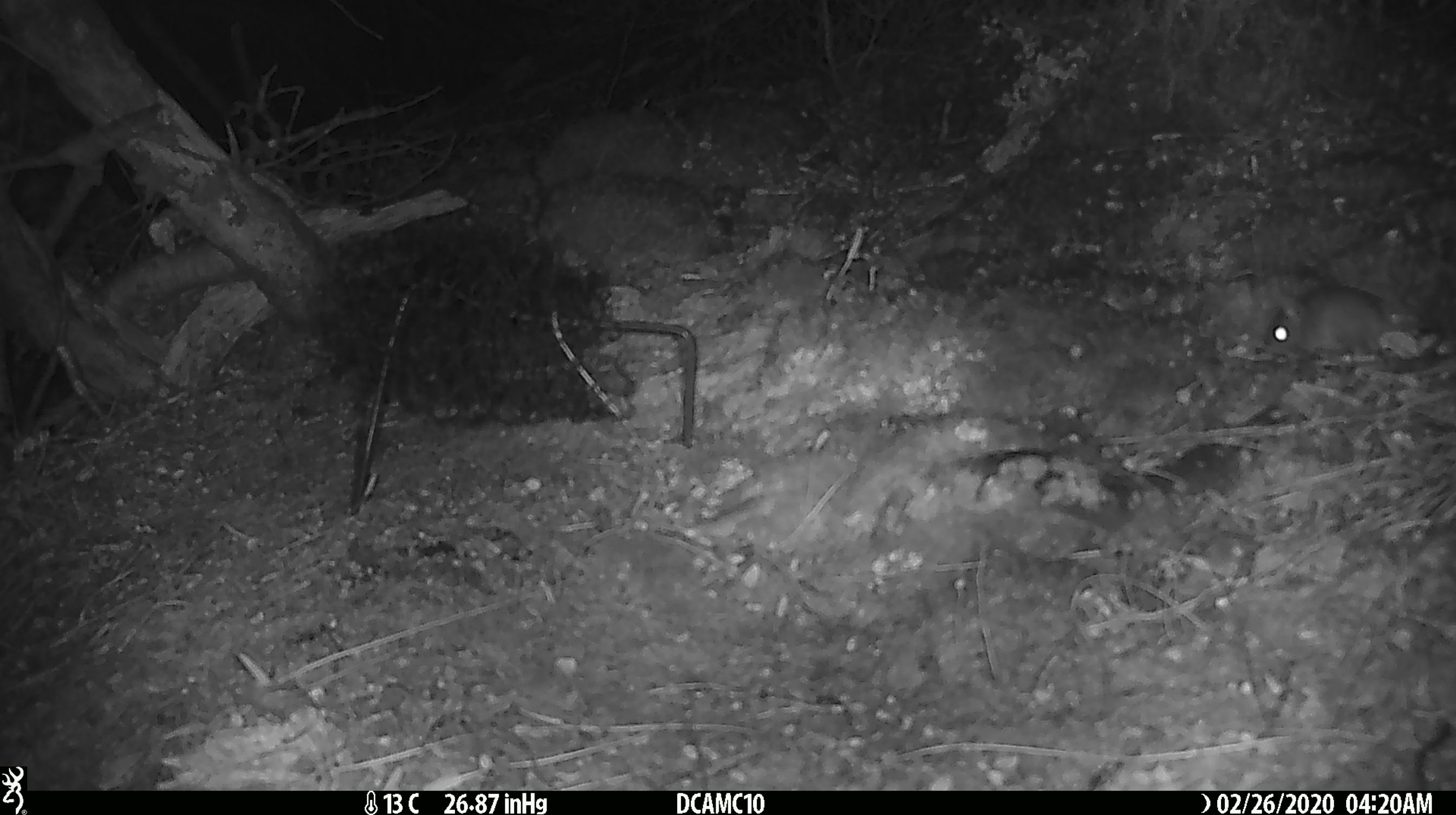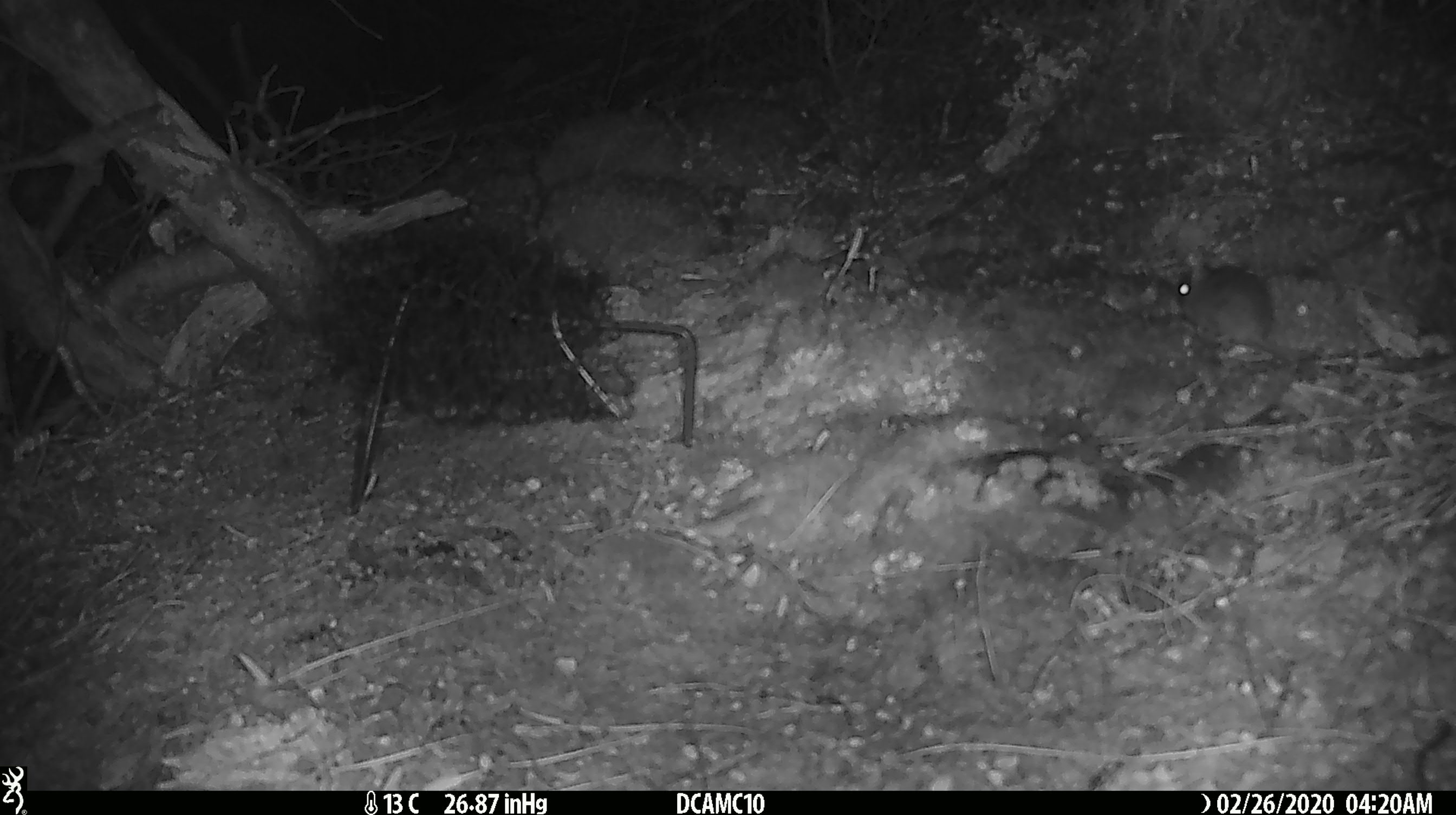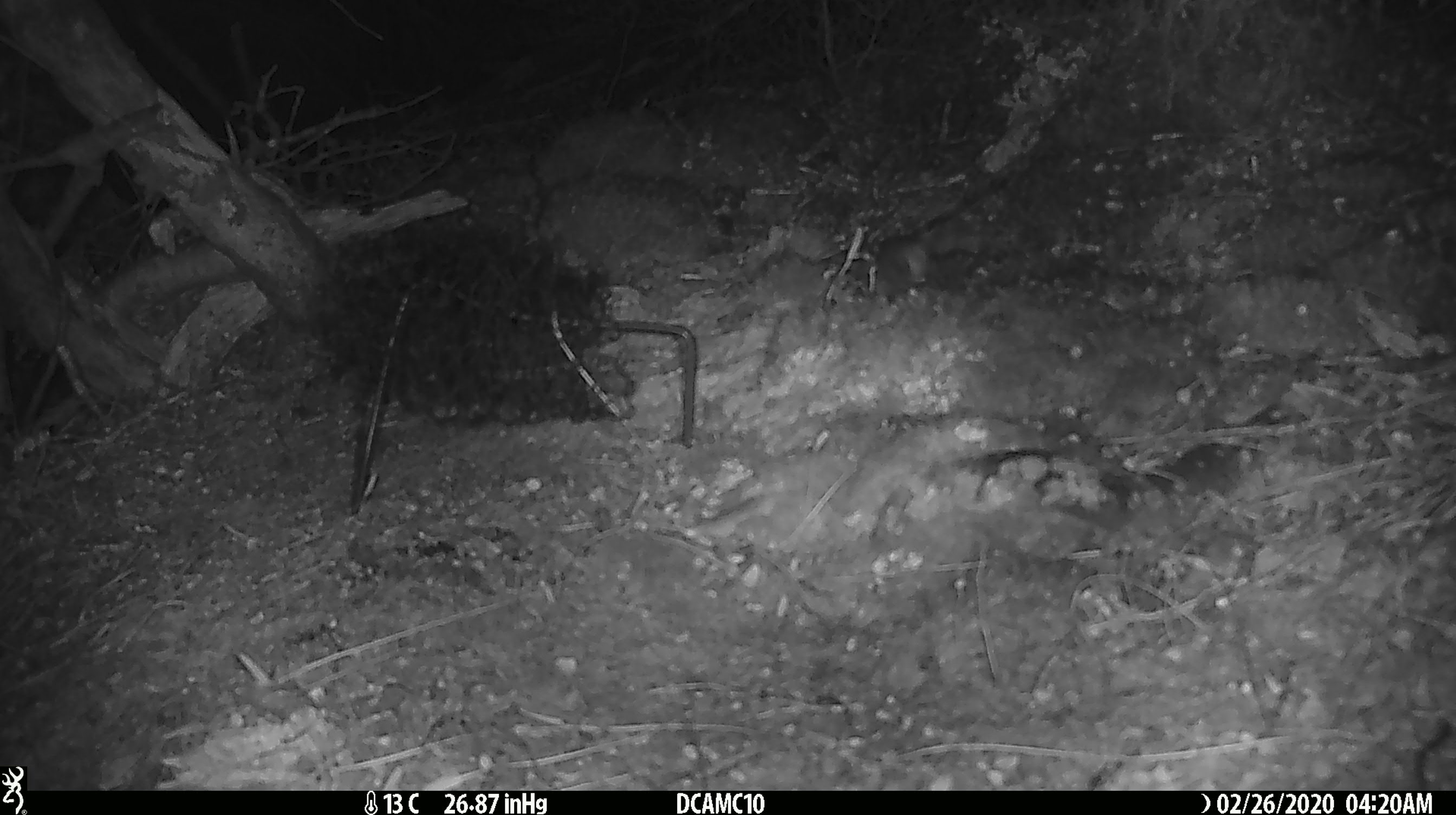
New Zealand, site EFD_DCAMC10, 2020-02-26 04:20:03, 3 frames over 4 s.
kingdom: Animalia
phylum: Chordata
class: Mammalia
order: Rodentia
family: Muridae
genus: Mus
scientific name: Mus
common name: mouse